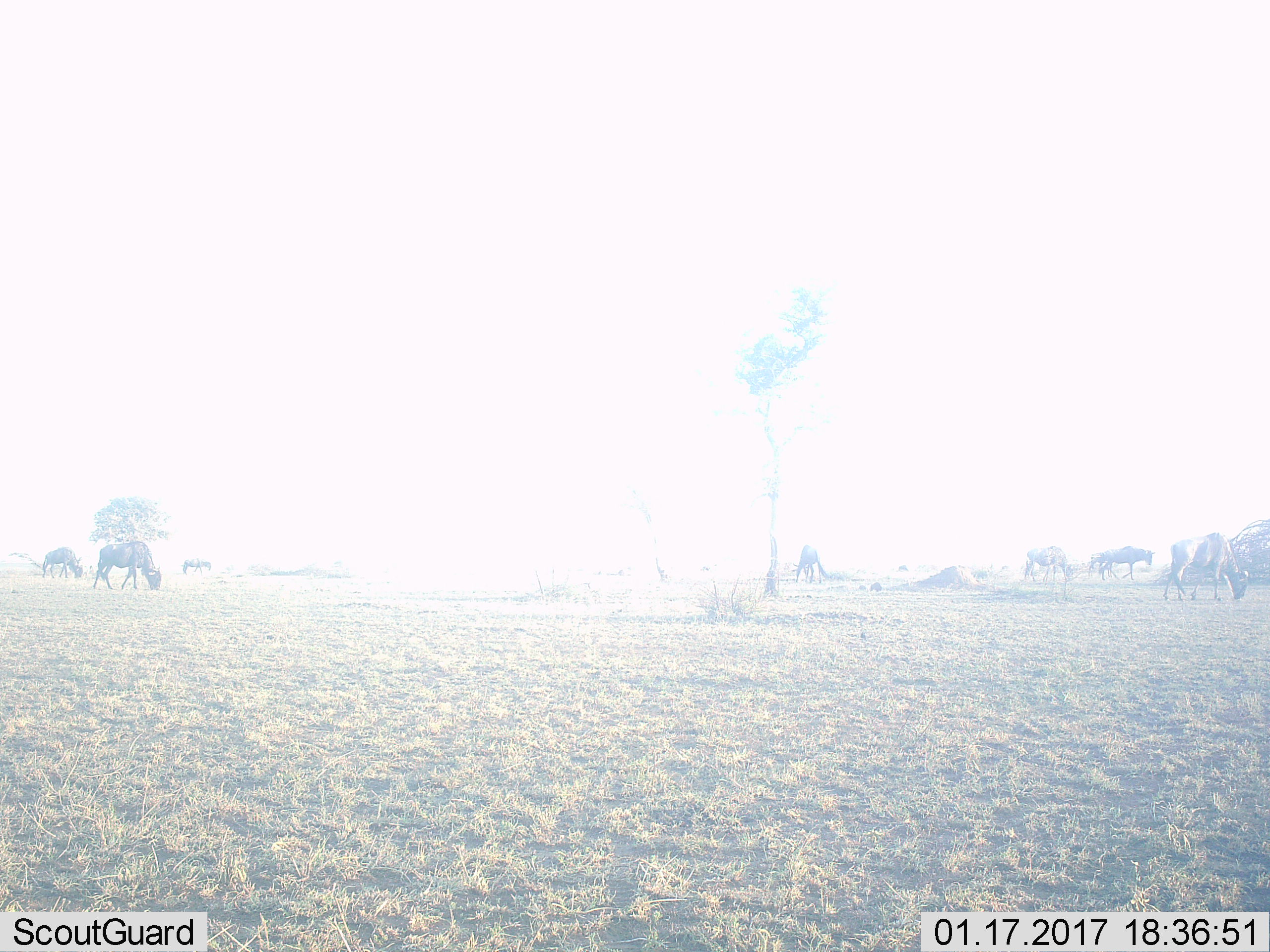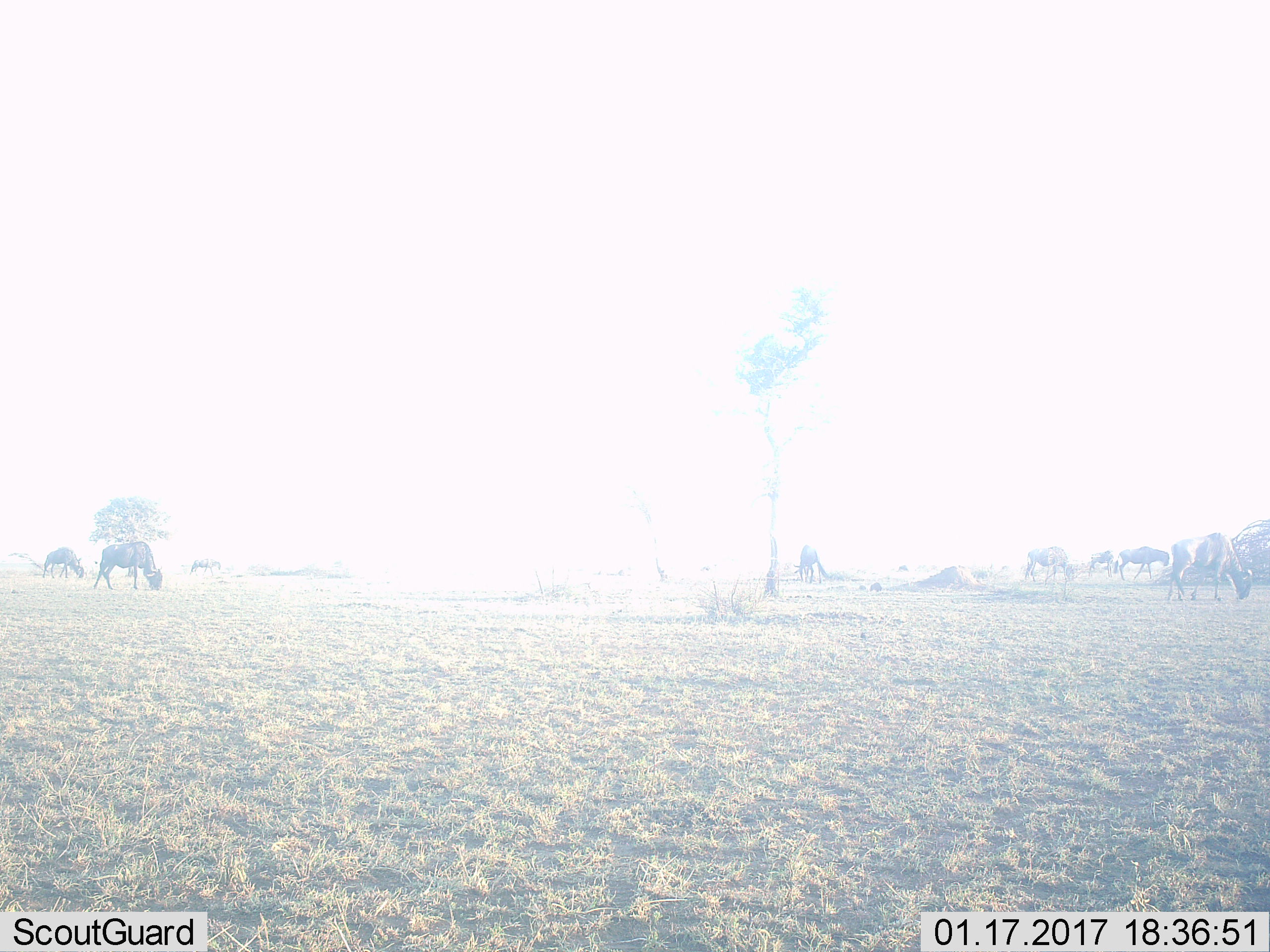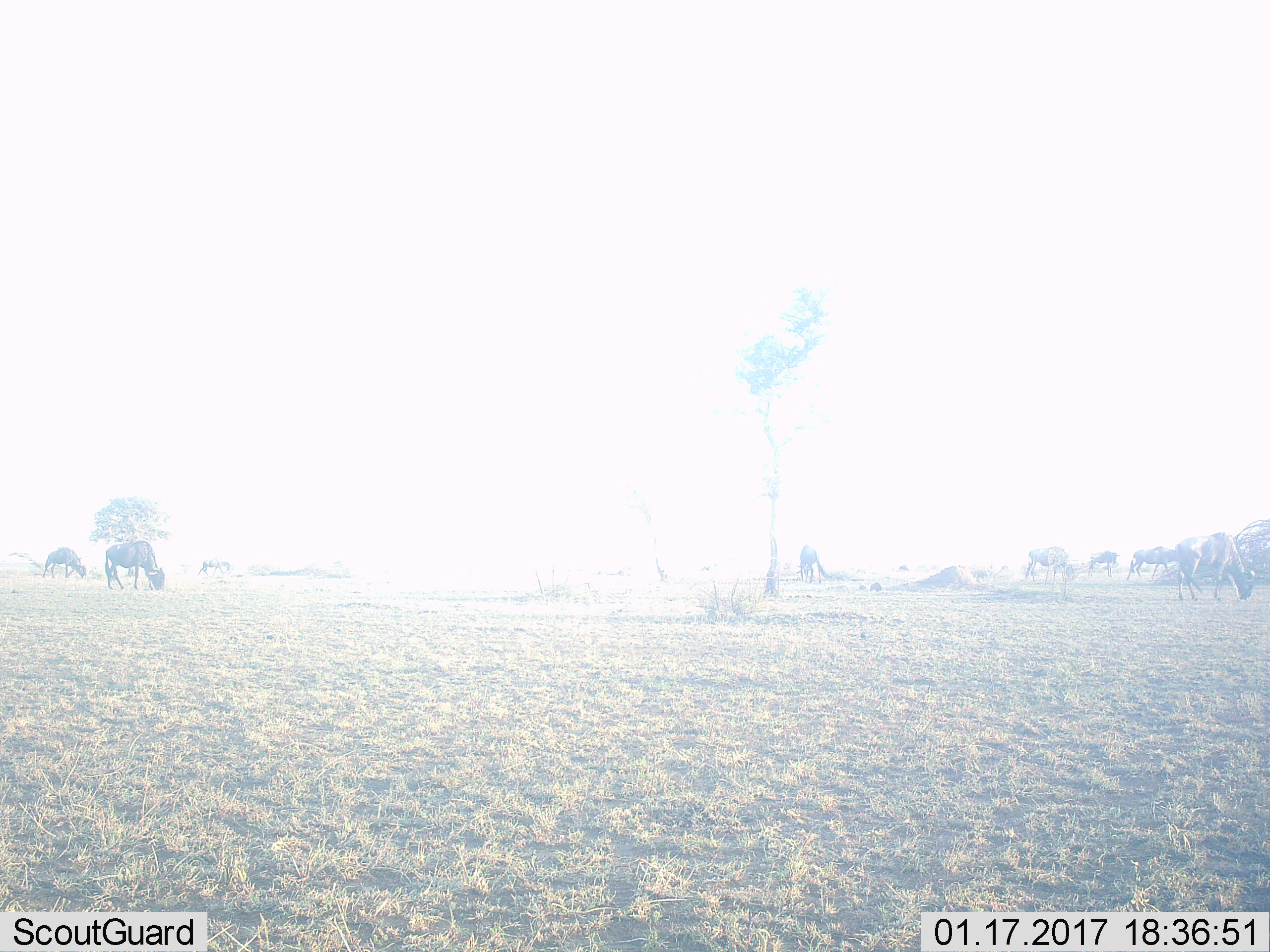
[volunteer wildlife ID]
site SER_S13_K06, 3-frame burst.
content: unidentified animal